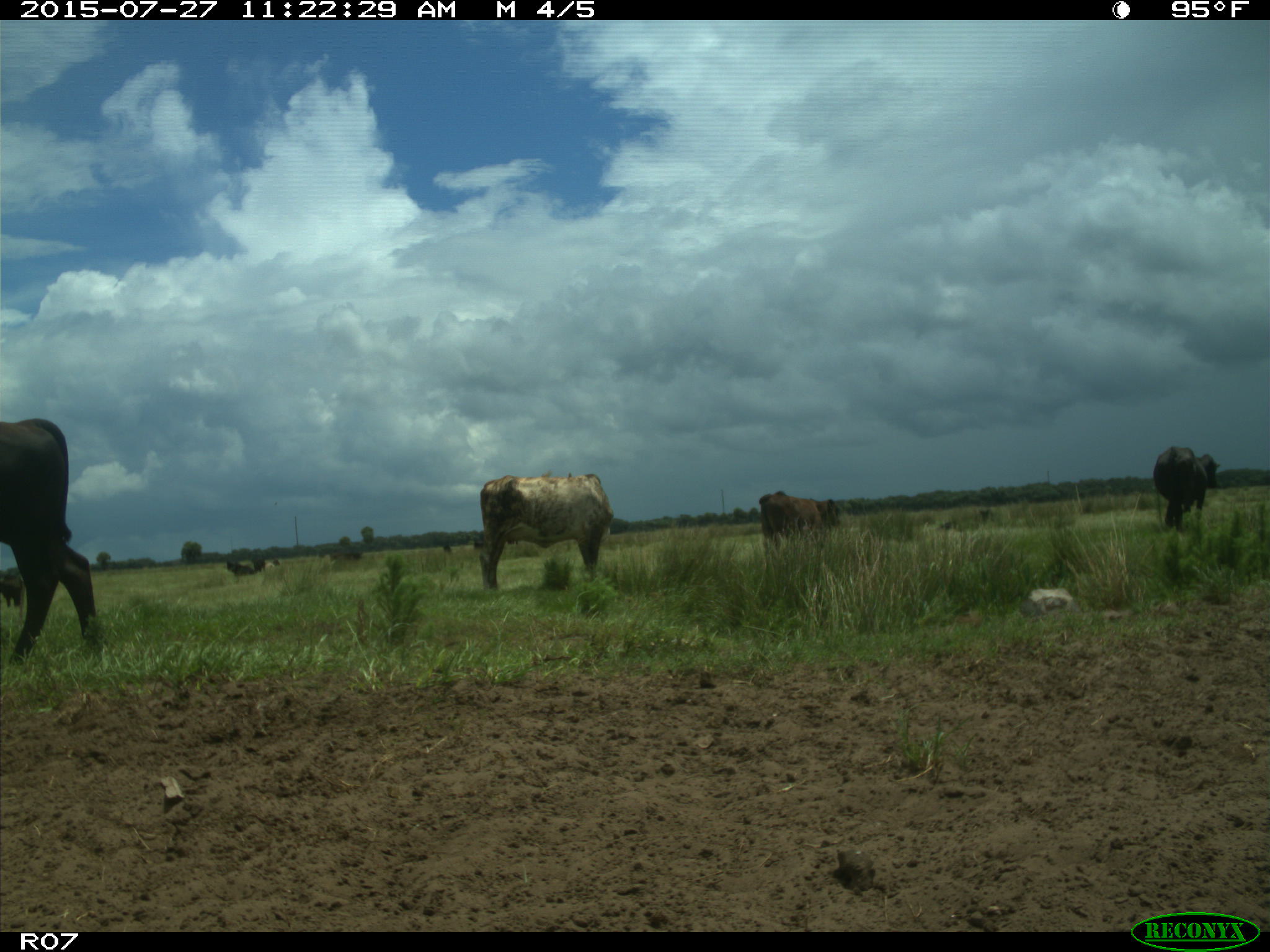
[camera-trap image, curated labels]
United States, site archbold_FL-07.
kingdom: Animalia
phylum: Chordata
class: Mammalia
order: Artiodactyla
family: Bovidae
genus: Bos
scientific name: Bos taurus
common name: domestic cow